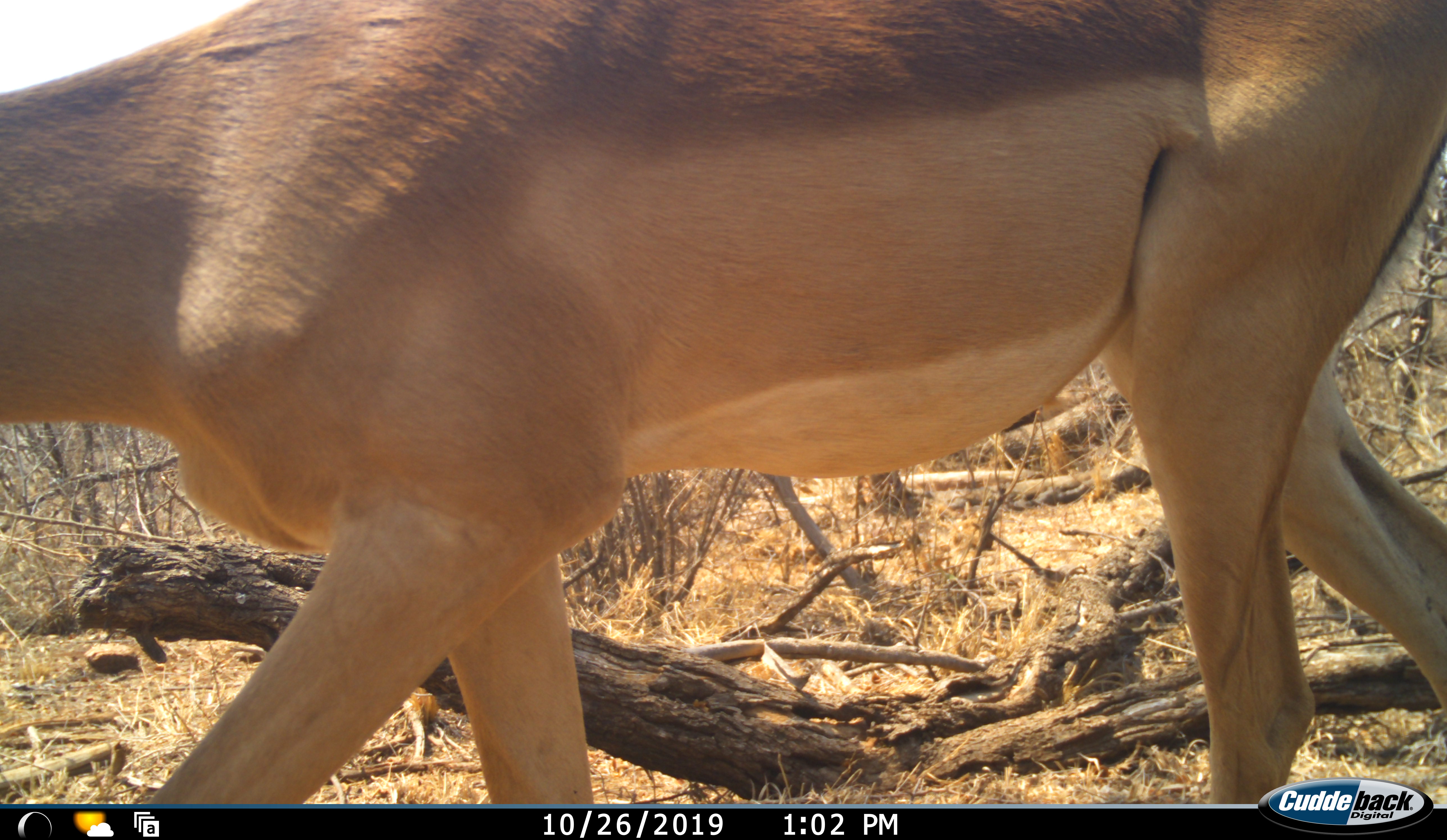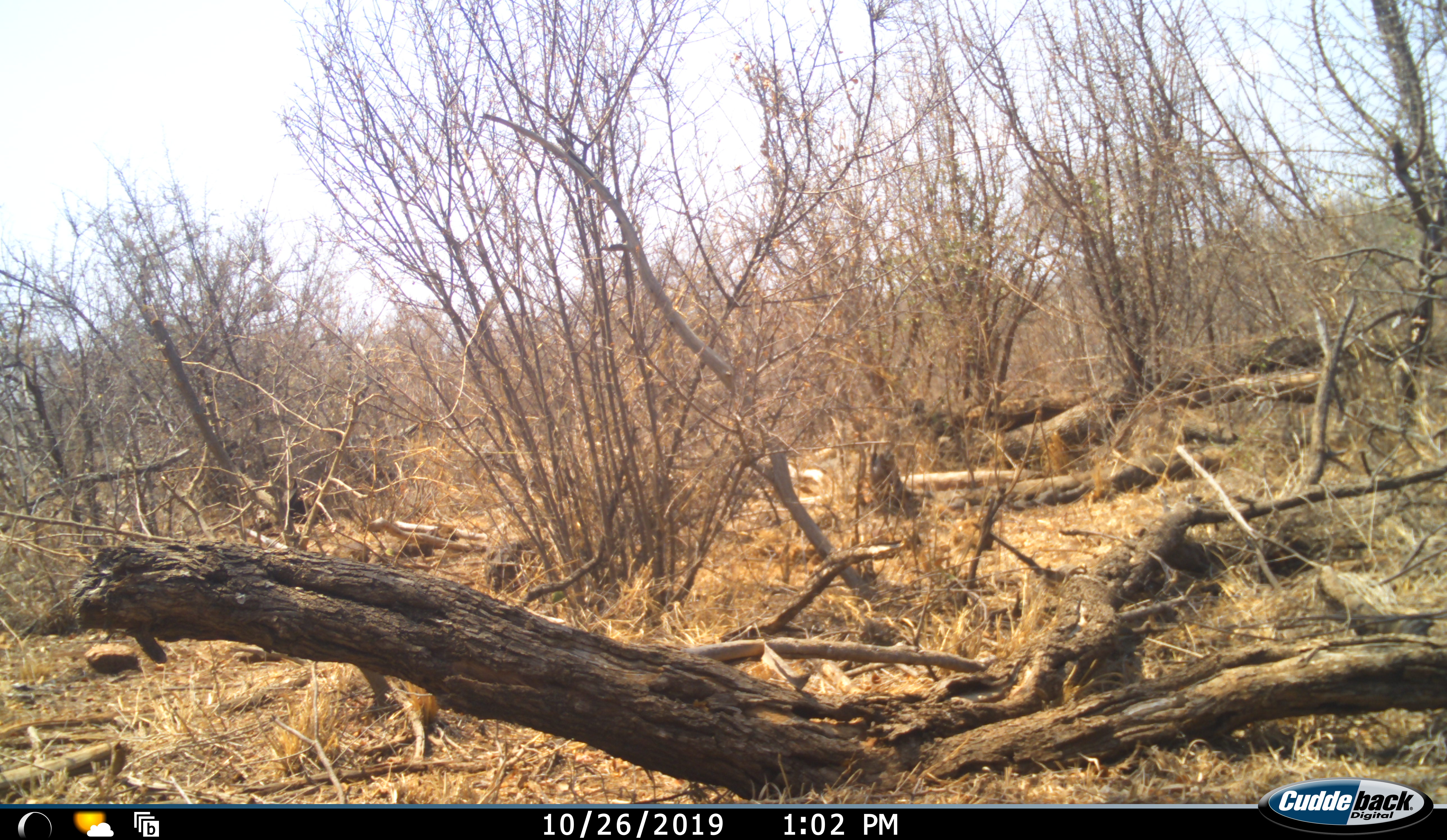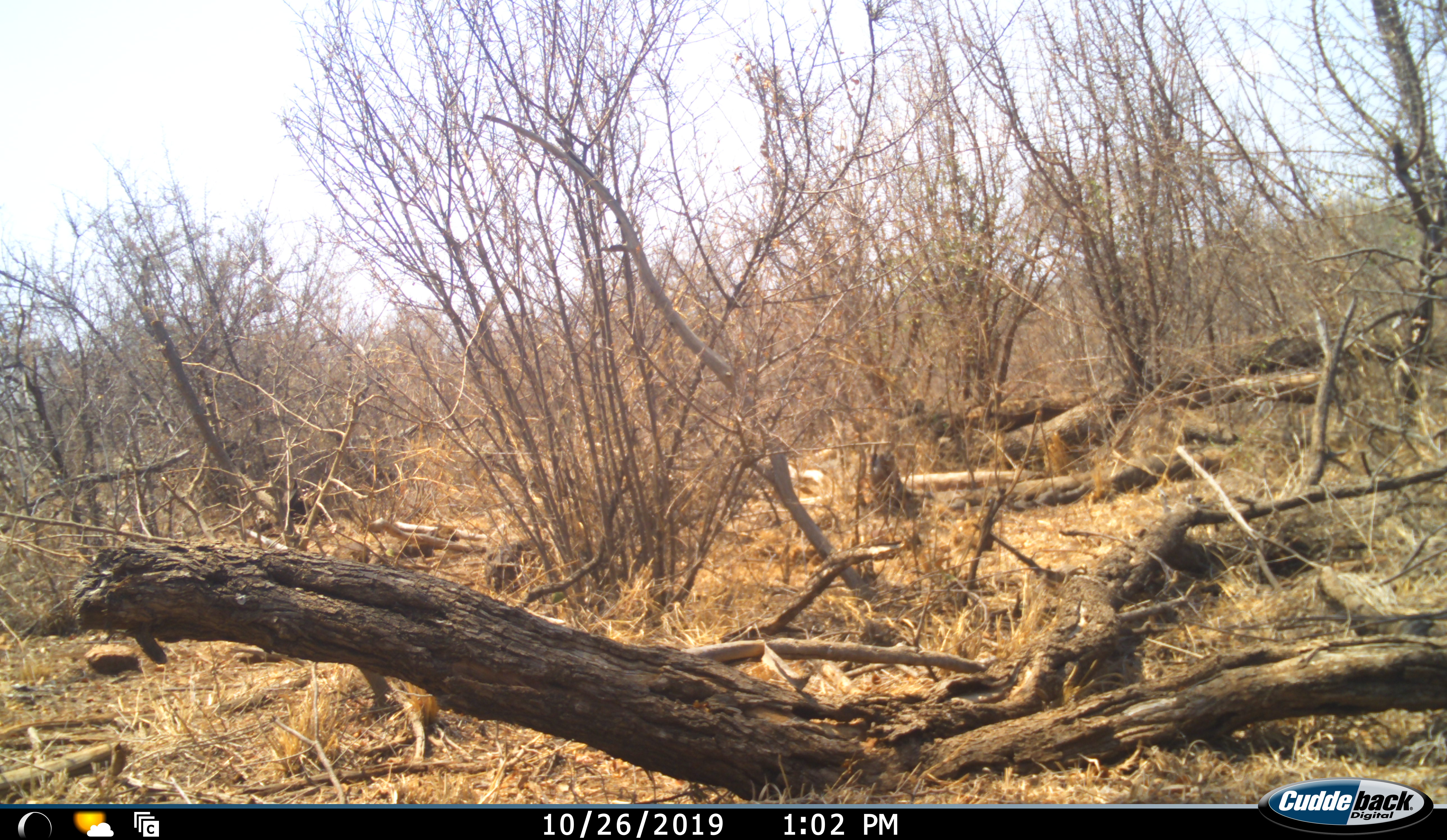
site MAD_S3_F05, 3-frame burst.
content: unidentified animal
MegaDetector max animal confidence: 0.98